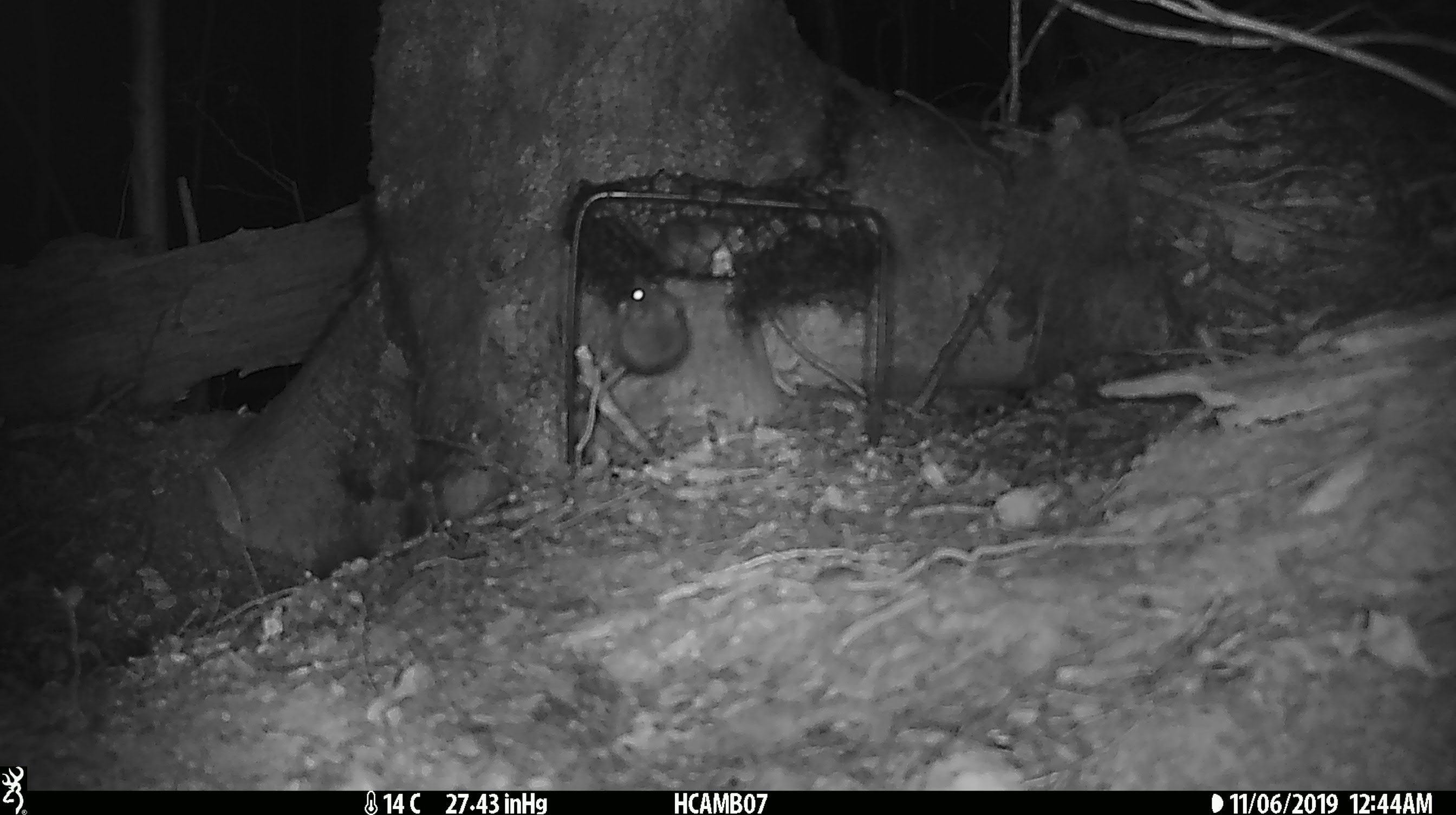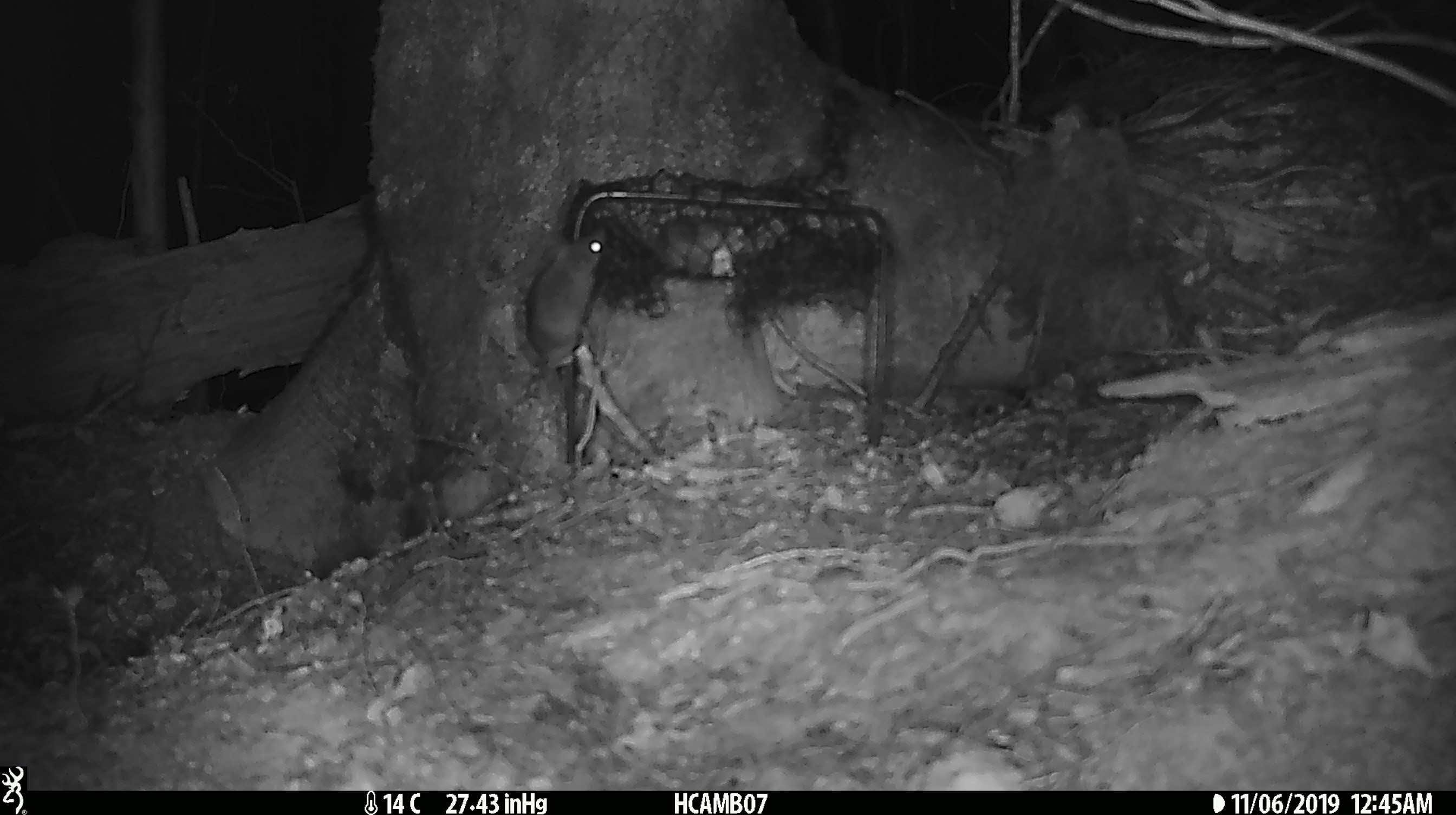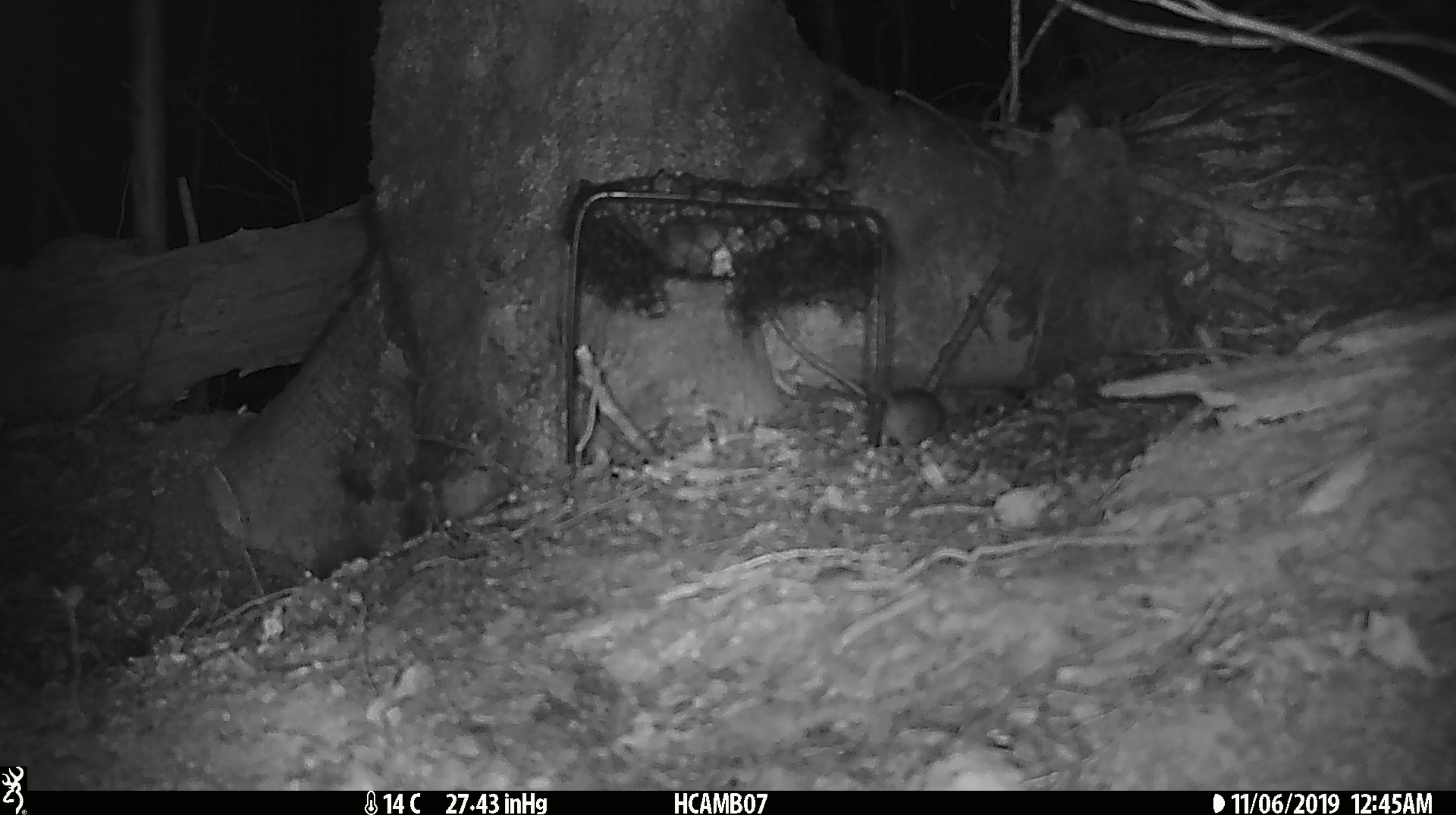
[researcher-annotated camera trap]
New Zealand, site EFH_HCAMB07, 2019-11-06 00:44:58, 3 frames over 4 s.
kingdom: Animalia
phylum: Chordata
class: Mammalia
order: Rodentia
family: Muridae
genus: Mus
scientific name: Mus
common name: mouse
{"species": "mouse (Mus)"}